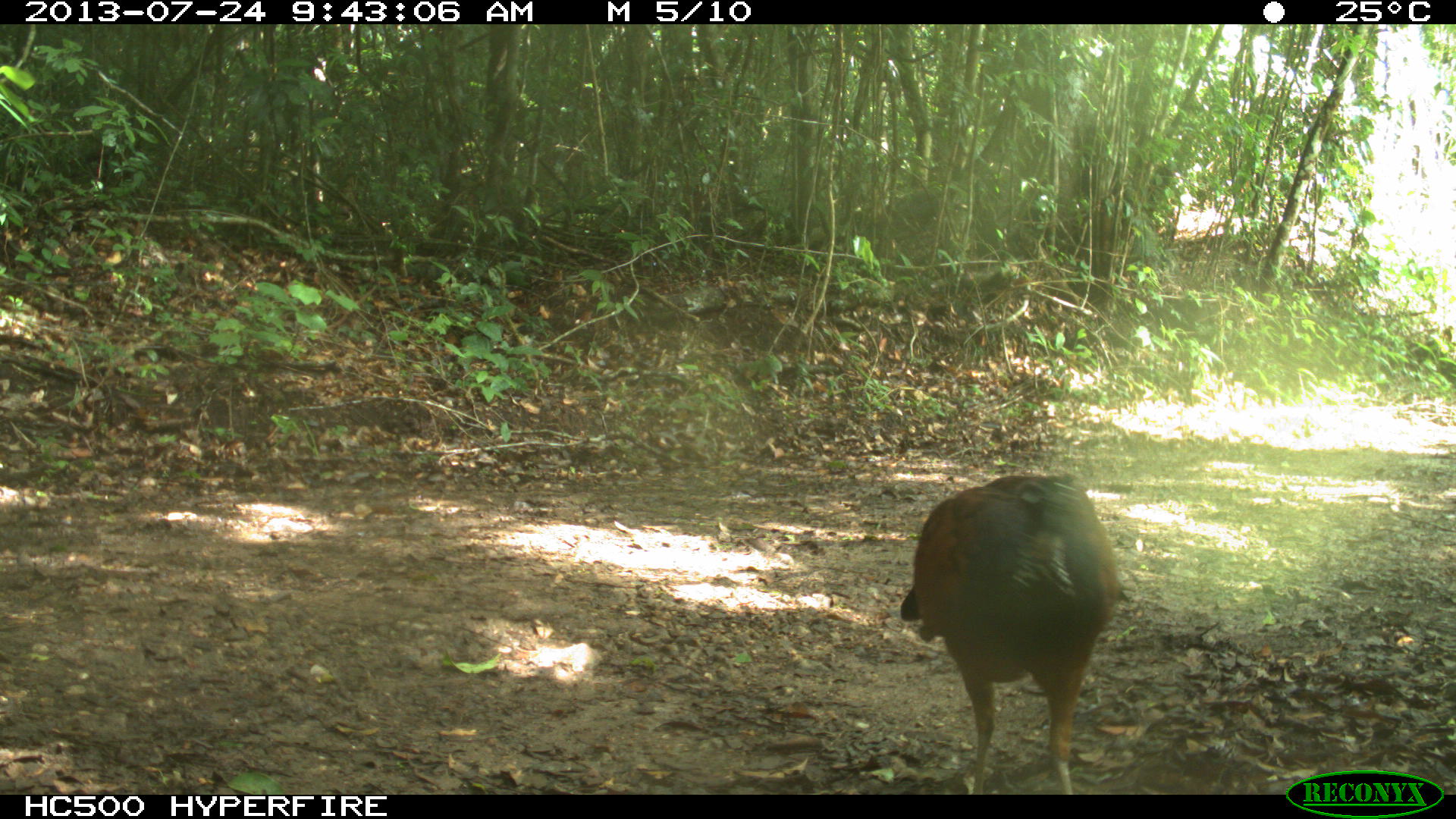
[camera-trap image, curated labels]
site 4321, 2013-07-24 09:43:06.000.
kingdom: Animalia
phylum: Chordata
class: Aves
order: Galliformes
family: Cracidae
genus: Crax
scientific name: Crax rubra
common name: great curassow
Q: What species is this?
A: Crax rubra (great curassow).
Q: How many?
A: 1.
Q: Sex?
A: Female.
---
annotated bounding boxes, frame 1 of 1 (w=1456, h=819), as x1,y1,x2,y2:
crax rubra: 897,471,1122,794